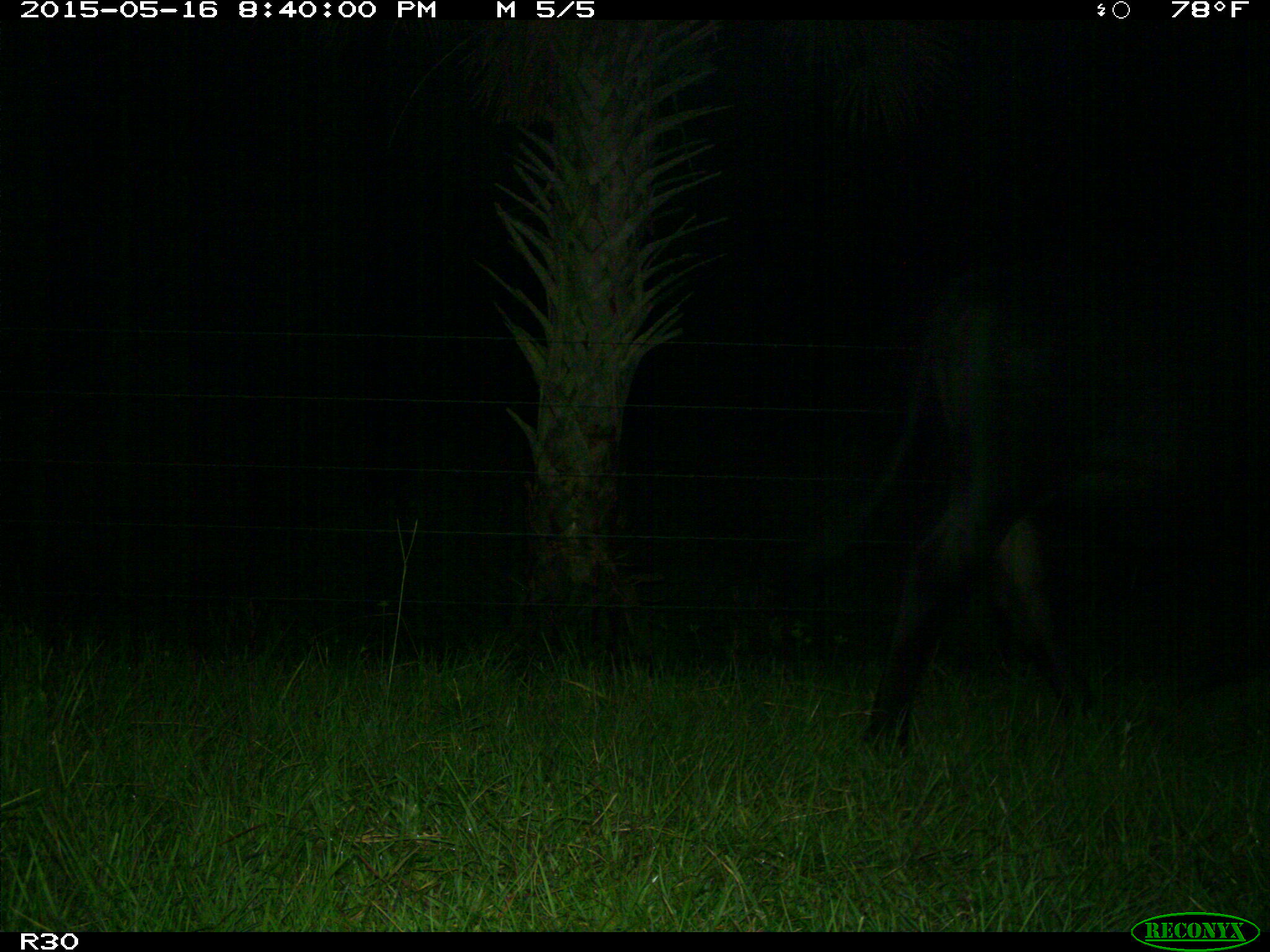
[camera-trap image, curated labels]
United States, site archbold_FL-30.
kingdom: Animalia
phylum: Chordata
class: Mammalia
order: Artiodactyla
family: Bovidae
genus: Bos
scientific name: Bos taurus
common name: domestic cow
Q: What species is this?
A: Bos taurus (domestic cow).